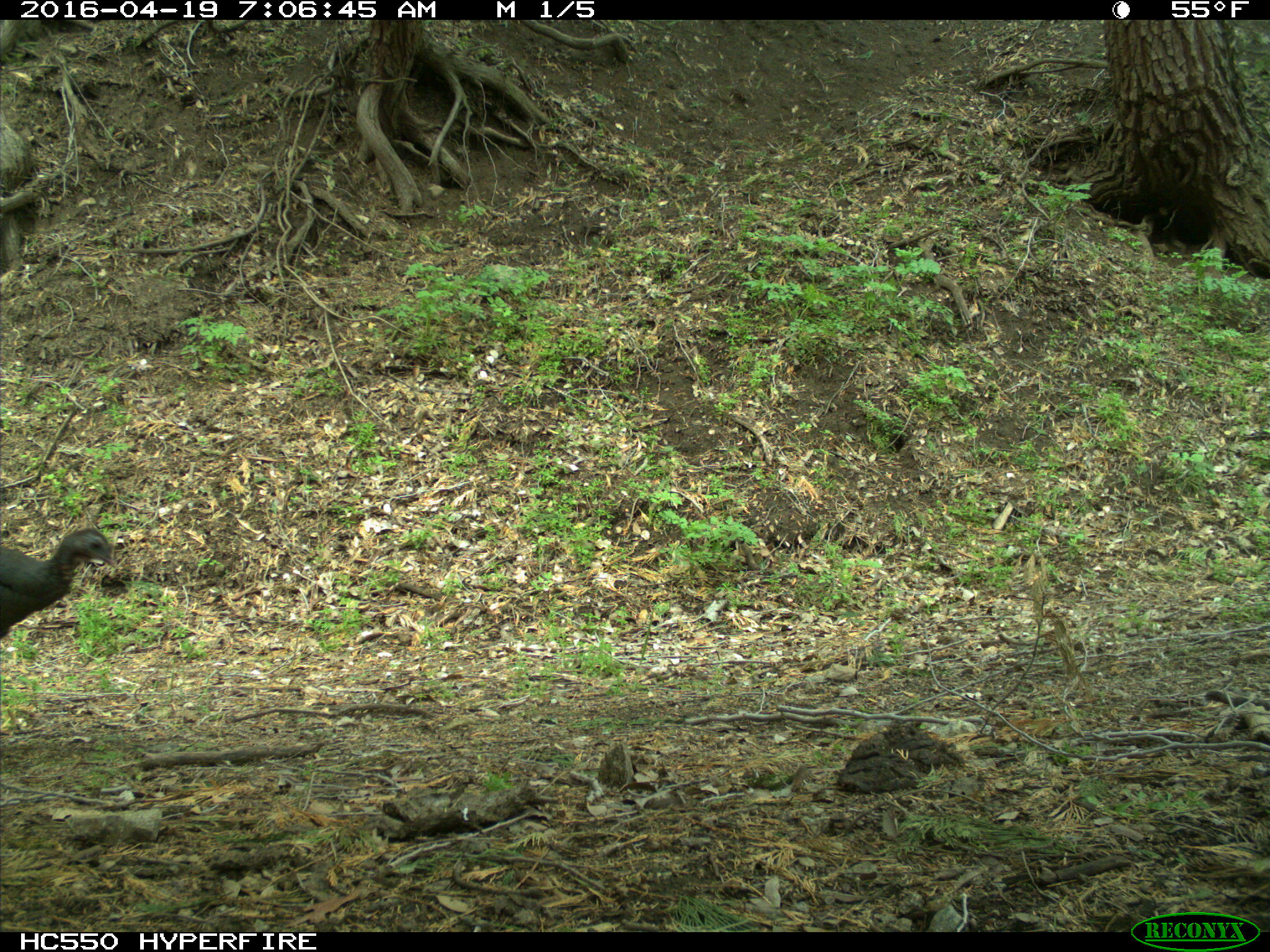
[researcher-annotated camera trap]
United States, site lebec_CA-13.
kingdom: Animalia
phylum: Chordata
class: Aves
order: Galliformes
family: Phasianidae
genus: Meleagris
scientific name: Meleagris gallopavo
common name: wild turkey